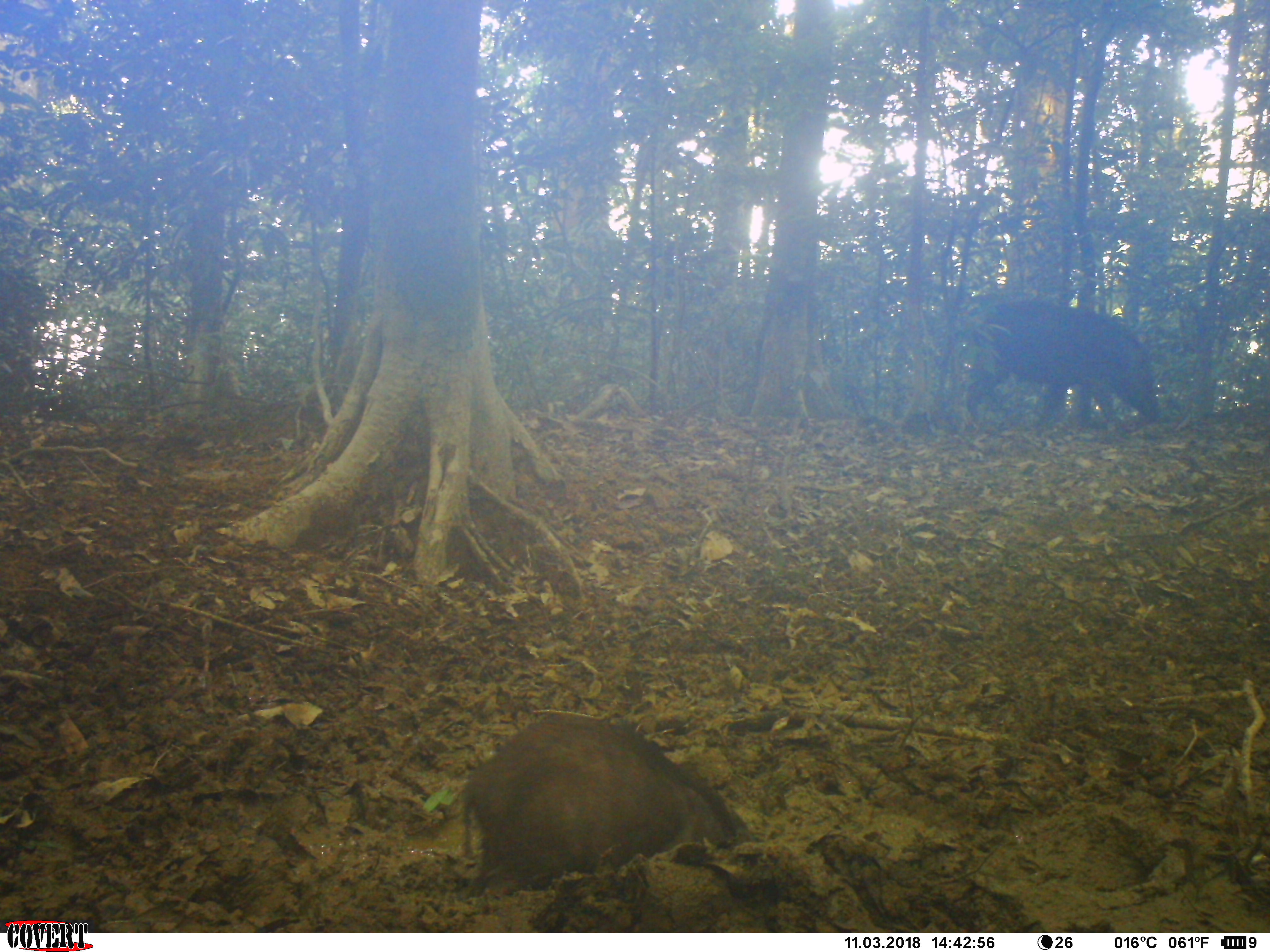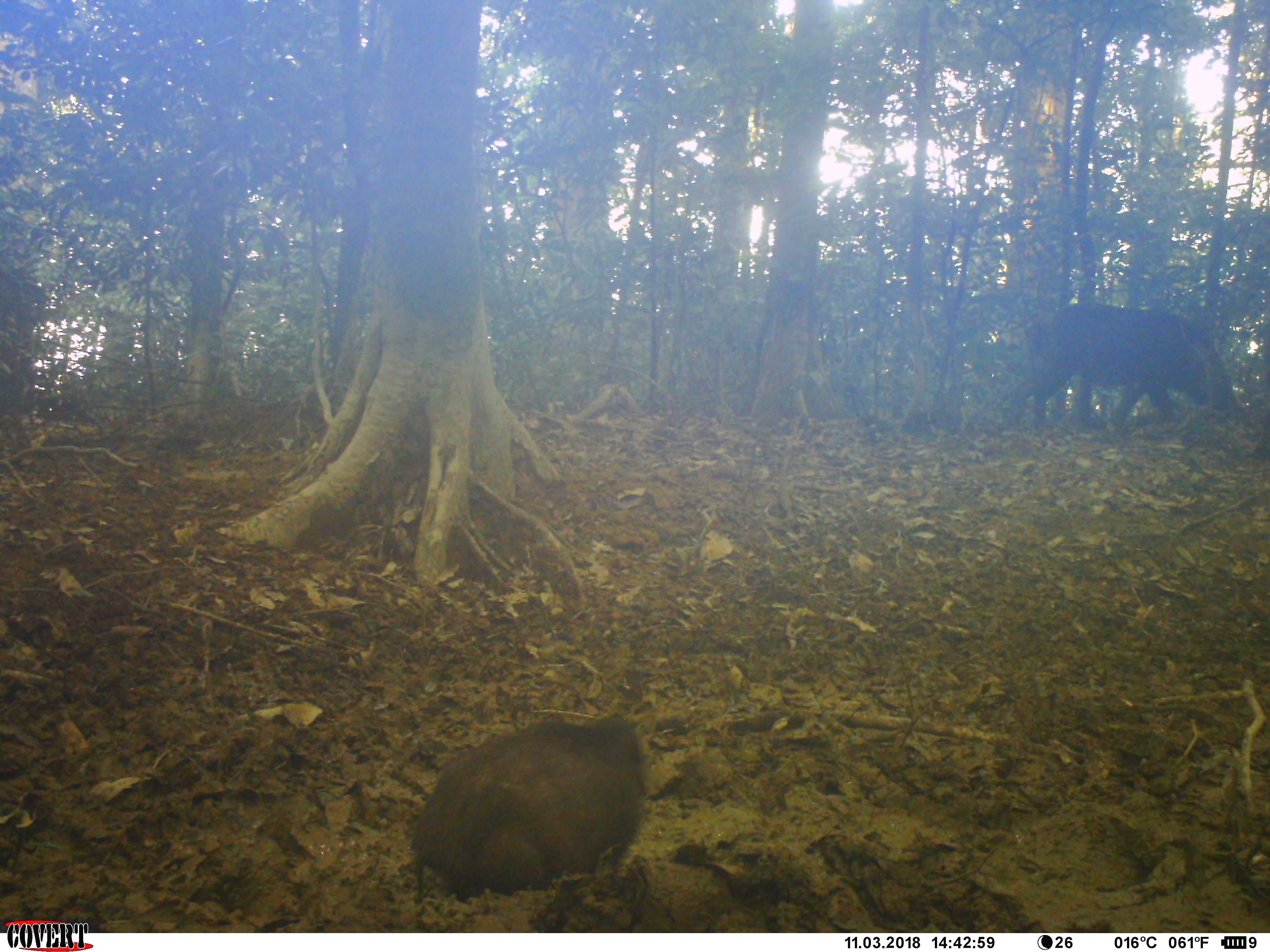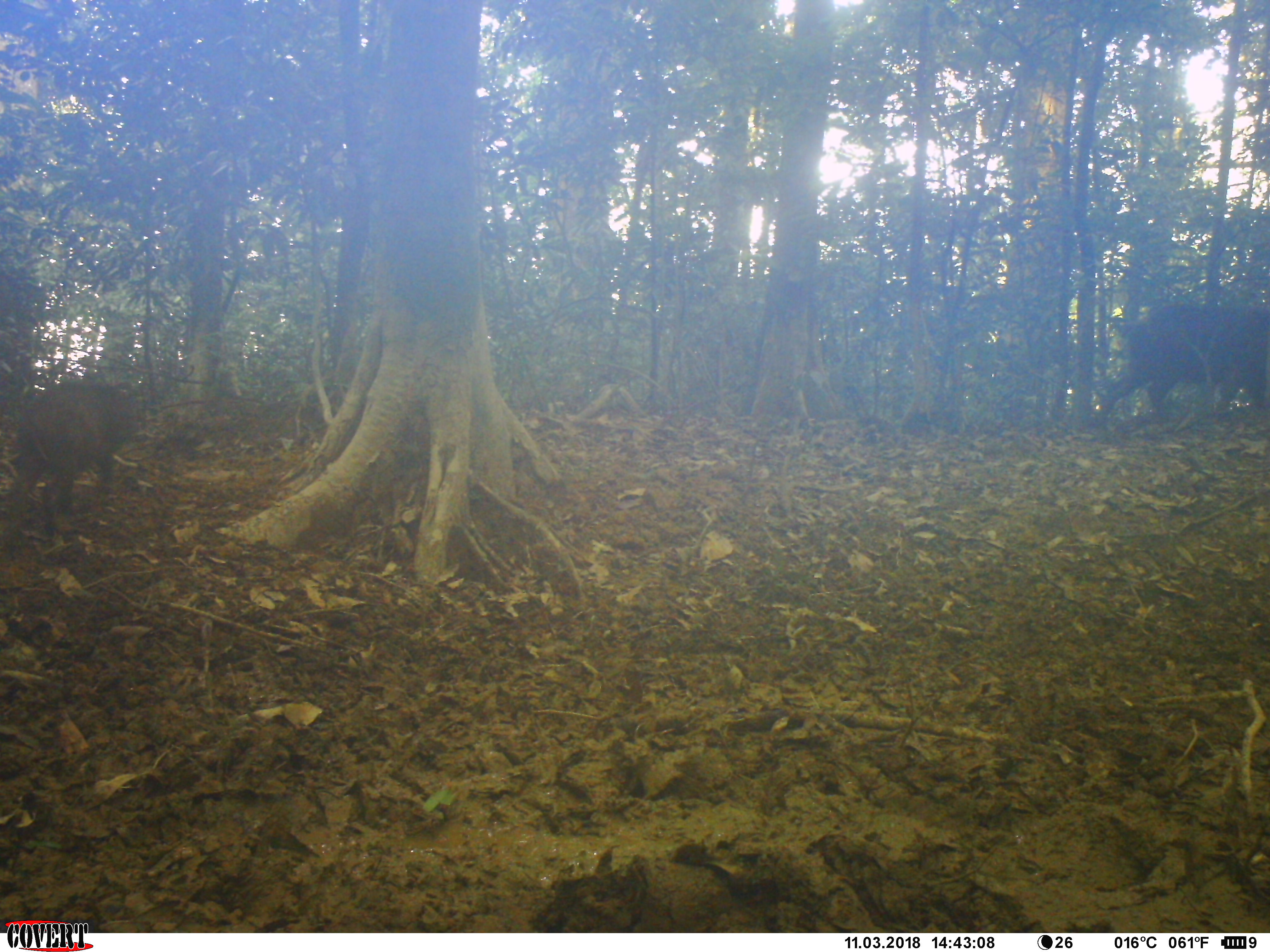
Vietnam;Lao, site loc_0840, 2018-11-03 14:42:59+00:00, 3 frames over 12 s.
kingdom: Animalia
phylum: Chordata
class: Mammalia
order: Artiodactyla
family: Suidae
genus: Sus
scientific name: Sus scrofa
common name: eurasian wild pig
Eurasian wild pig (Sus scrofa). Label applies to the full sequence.